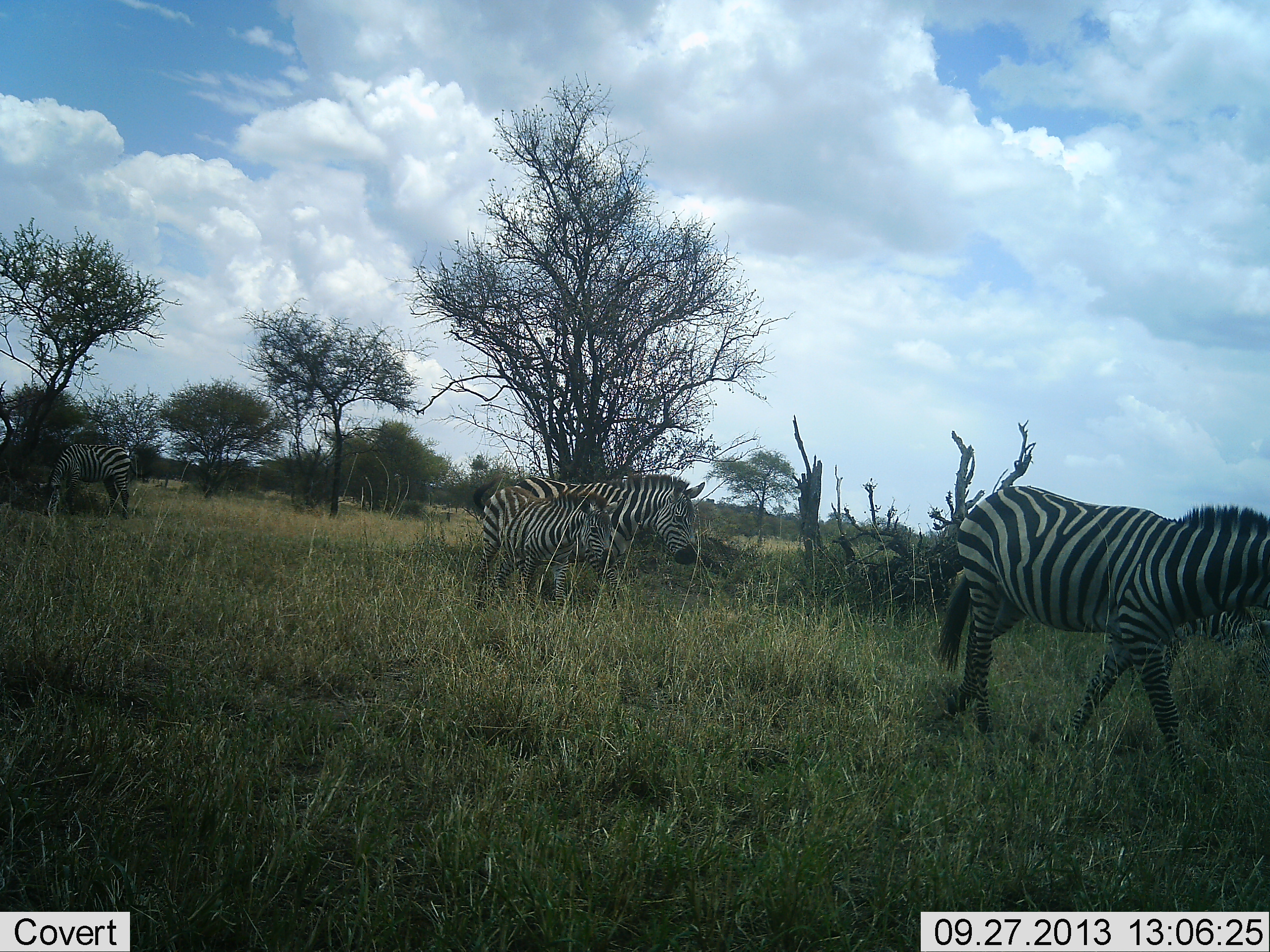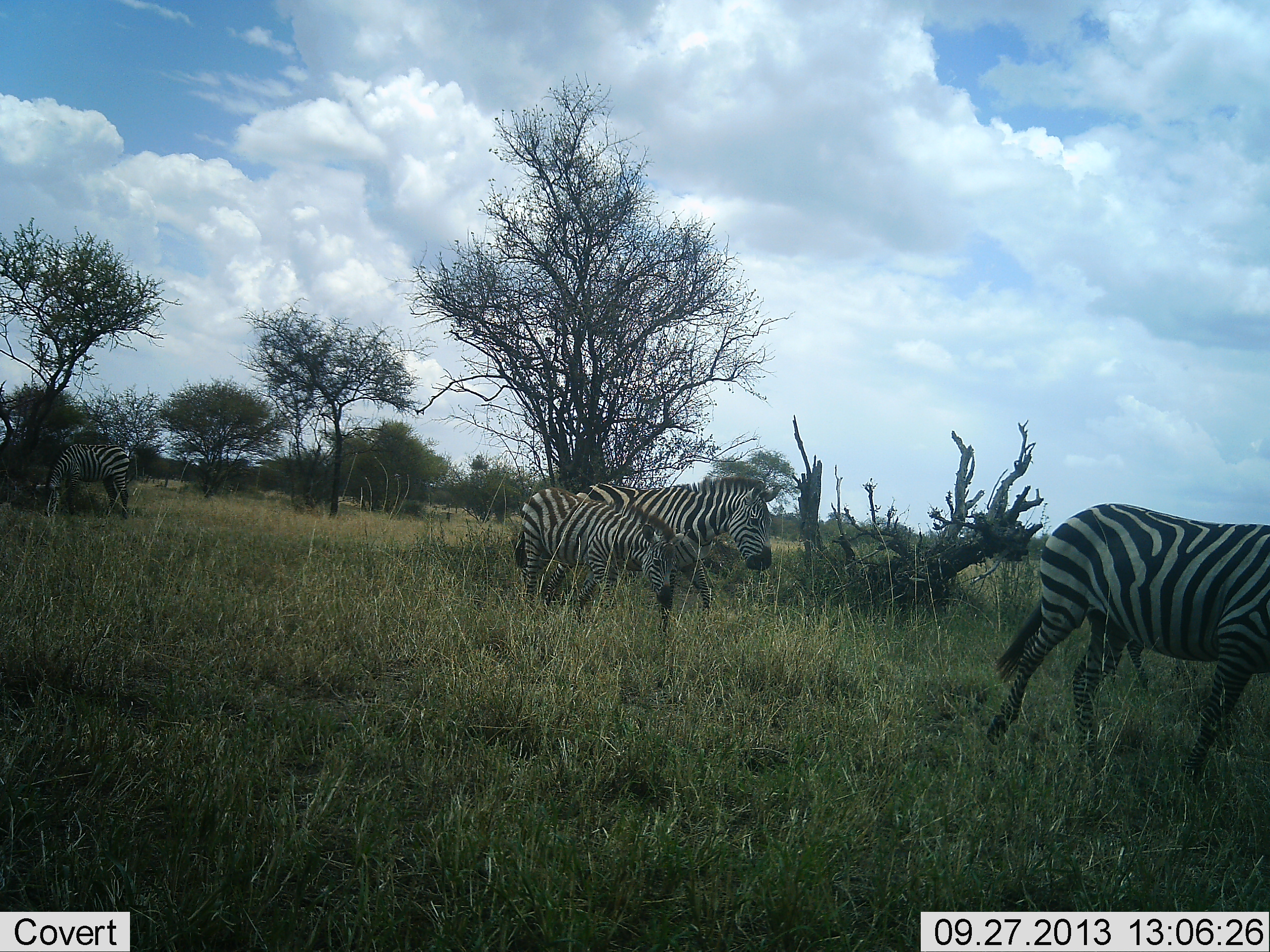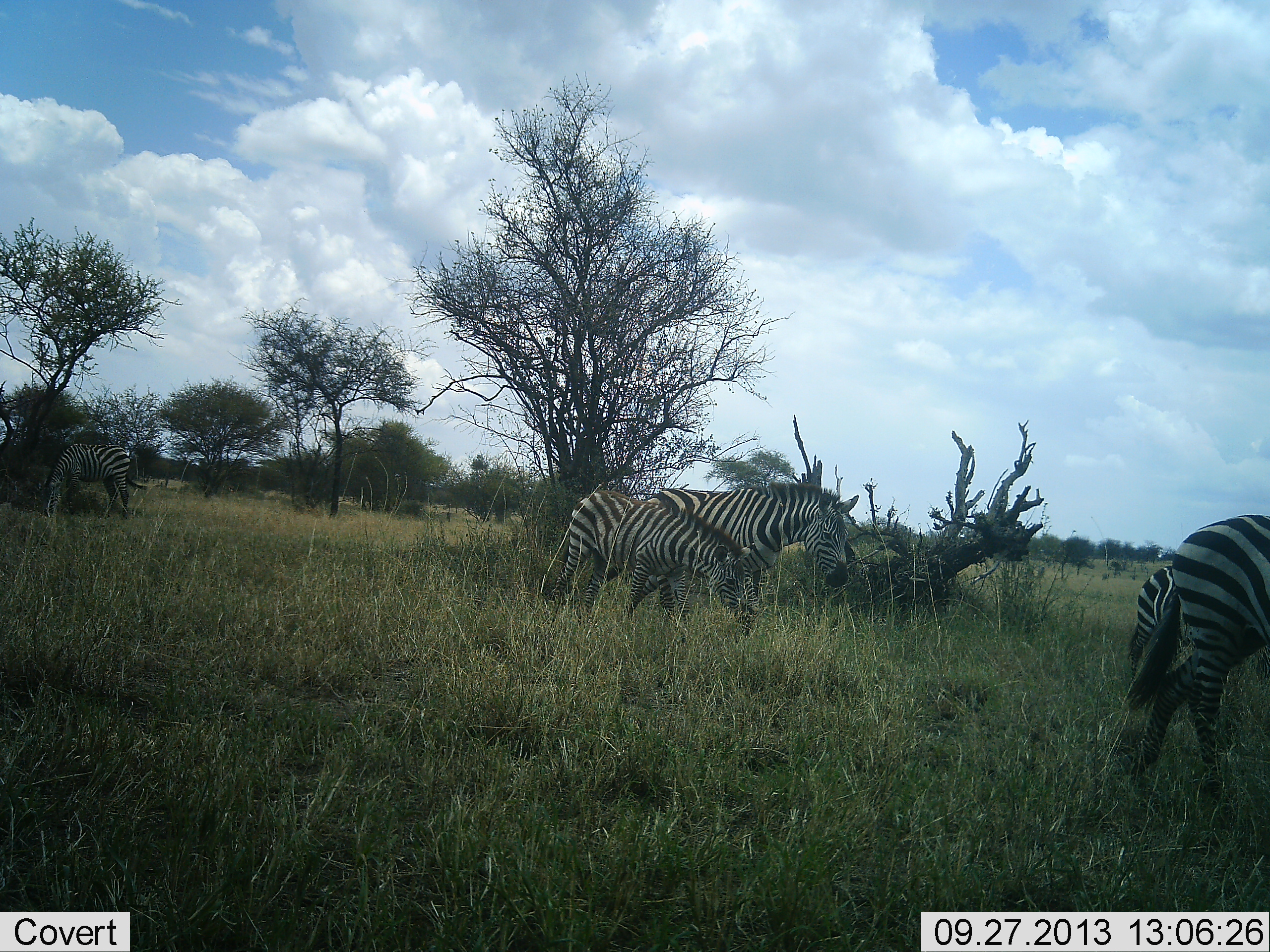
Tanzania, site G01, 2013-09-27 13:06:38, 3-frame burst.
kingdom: Animalia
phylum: Chordata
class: Mammalia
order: Perissodactyla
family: Equidae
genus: Equus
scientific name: Equus quagga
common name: plains zebra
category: zebra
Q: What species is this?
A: Zebra (plains zebra) (Equus quagga).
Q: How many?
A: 4.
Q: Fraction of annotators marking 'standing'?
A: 24%.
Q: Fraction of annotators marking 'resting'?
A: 0%.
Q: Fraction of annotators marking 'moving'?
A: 100%.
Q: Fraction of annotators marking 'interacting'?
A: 0%.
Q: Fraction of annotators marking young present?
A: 65%.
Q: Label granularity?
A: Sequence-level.